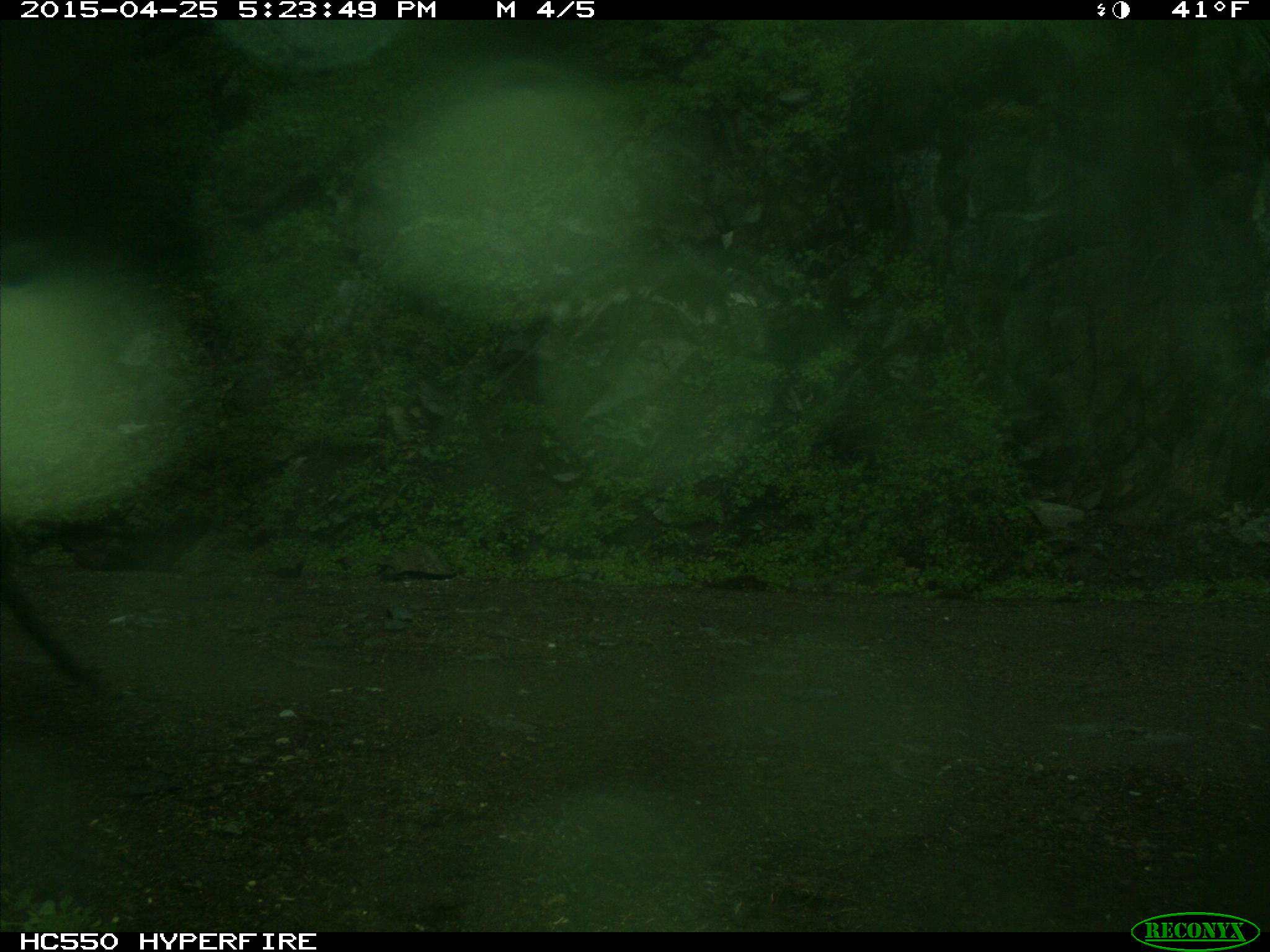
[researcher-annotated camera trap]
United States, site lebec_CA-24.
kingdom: Animalia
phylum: Chordata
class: Mammalia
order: Artiodactyla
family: Bovidae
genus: Bos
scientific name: Bos taurus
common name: domestic cow